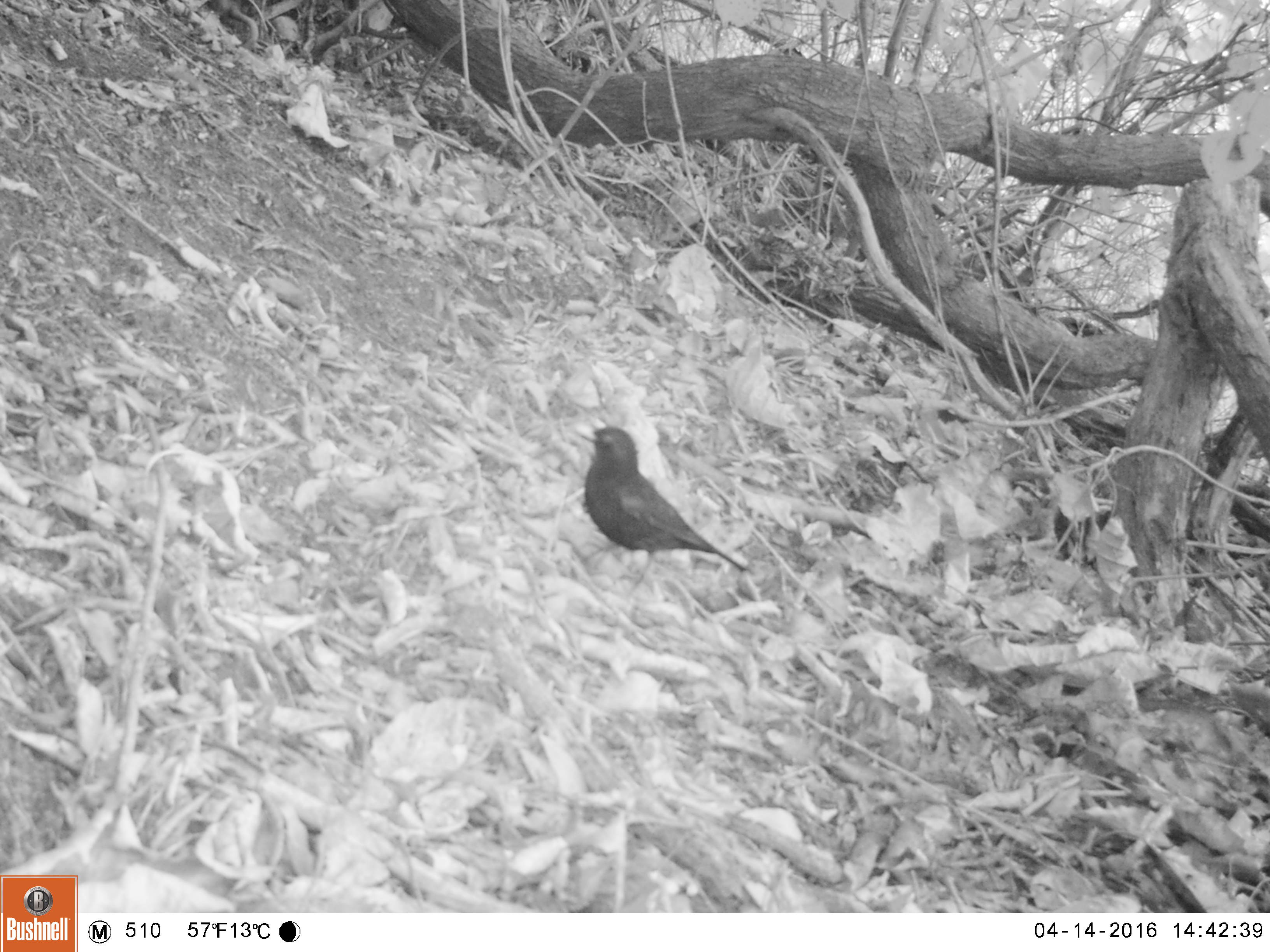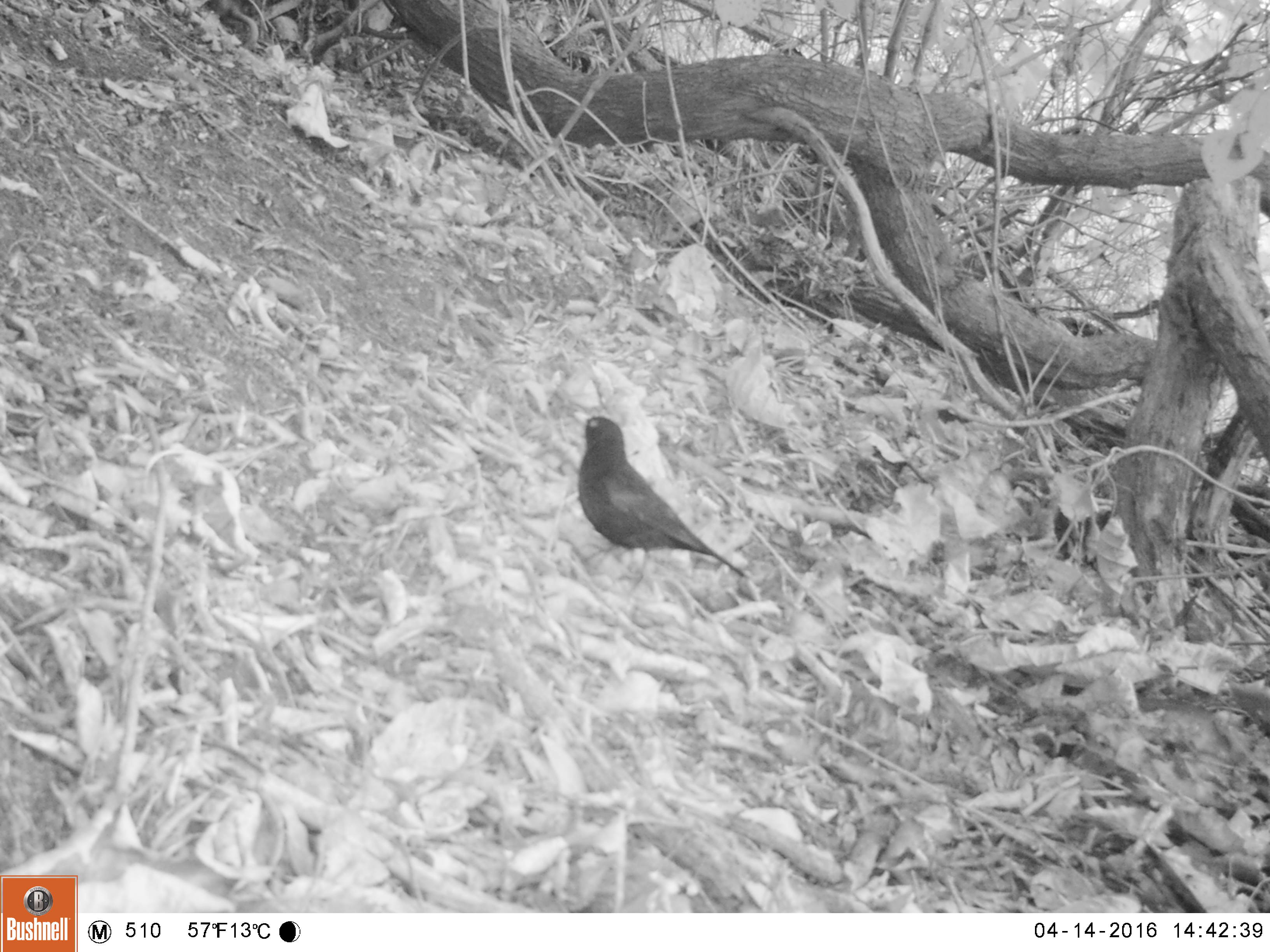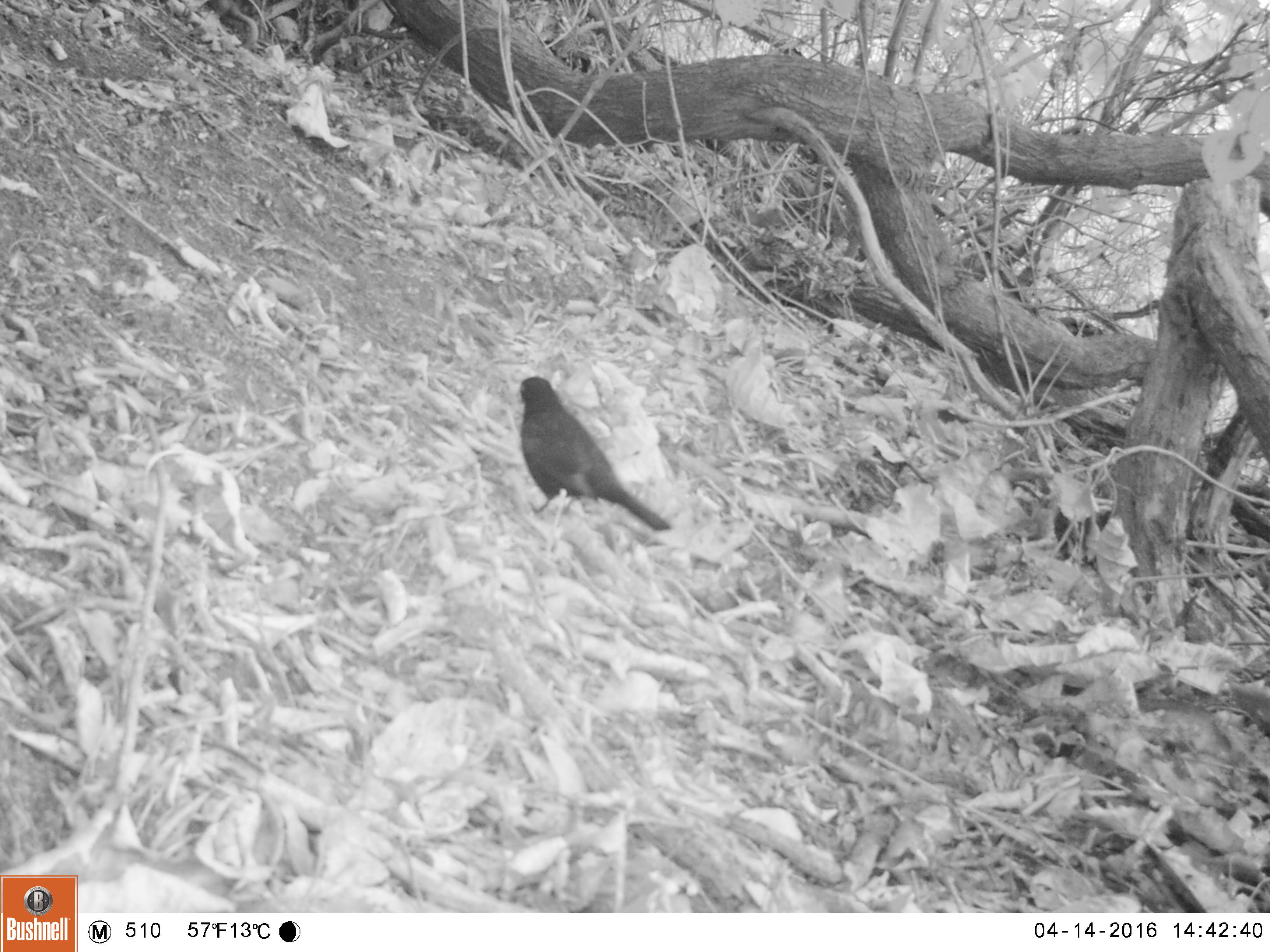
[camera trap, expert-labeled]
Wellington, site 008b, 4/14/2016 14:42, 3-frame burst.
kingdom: Animalia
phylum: Chordata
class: Aves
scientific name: Aves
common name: bird